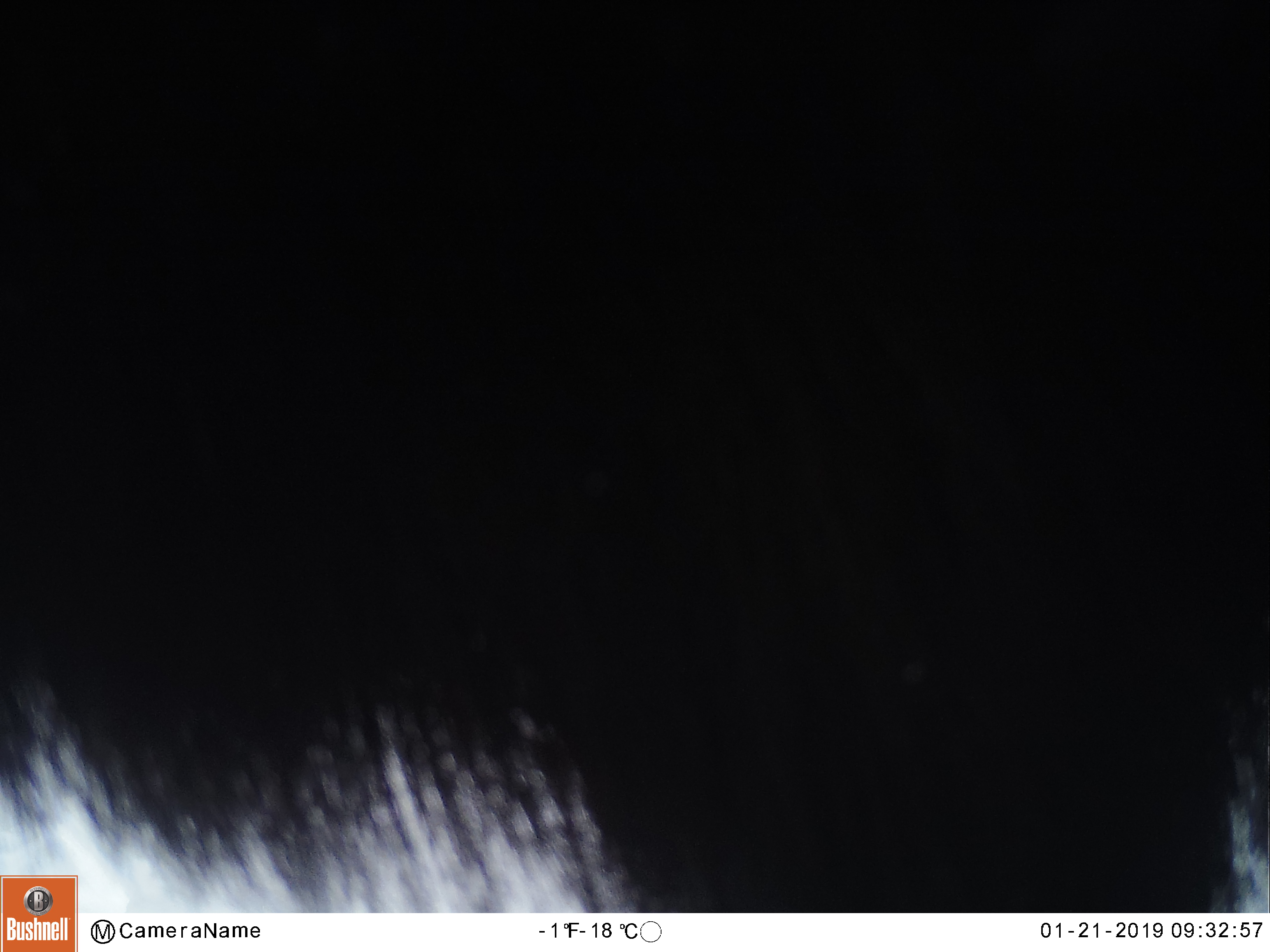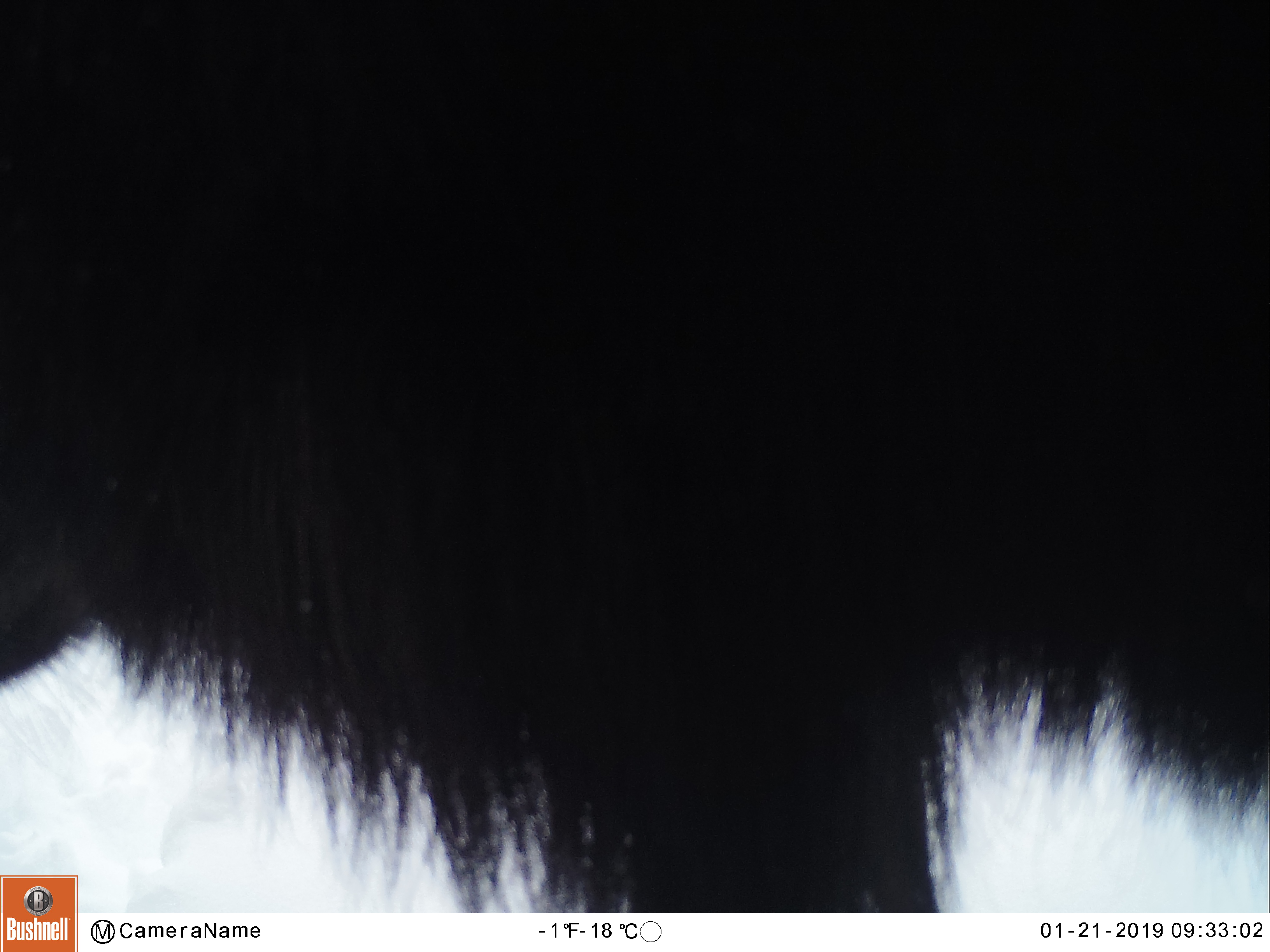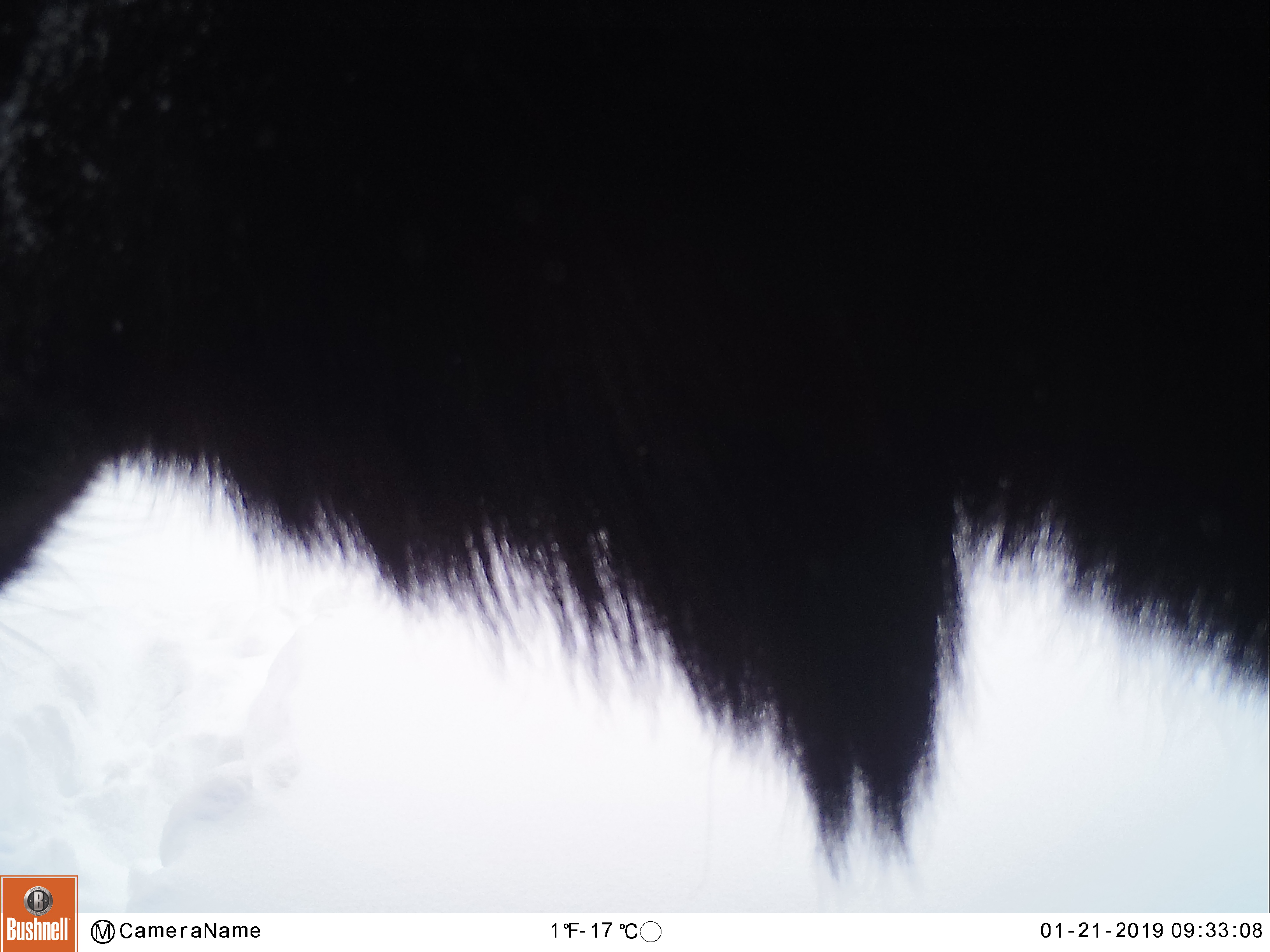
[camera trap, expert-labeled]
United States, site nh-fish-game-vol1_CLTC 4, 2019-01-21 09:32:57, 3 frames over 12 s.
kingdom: Animalia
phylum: Chordata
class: Mammalia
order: Artiodactyla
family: Cervidae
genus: Alces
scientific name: Alces alces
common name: moose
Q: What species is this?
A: Moose (Alces alces).